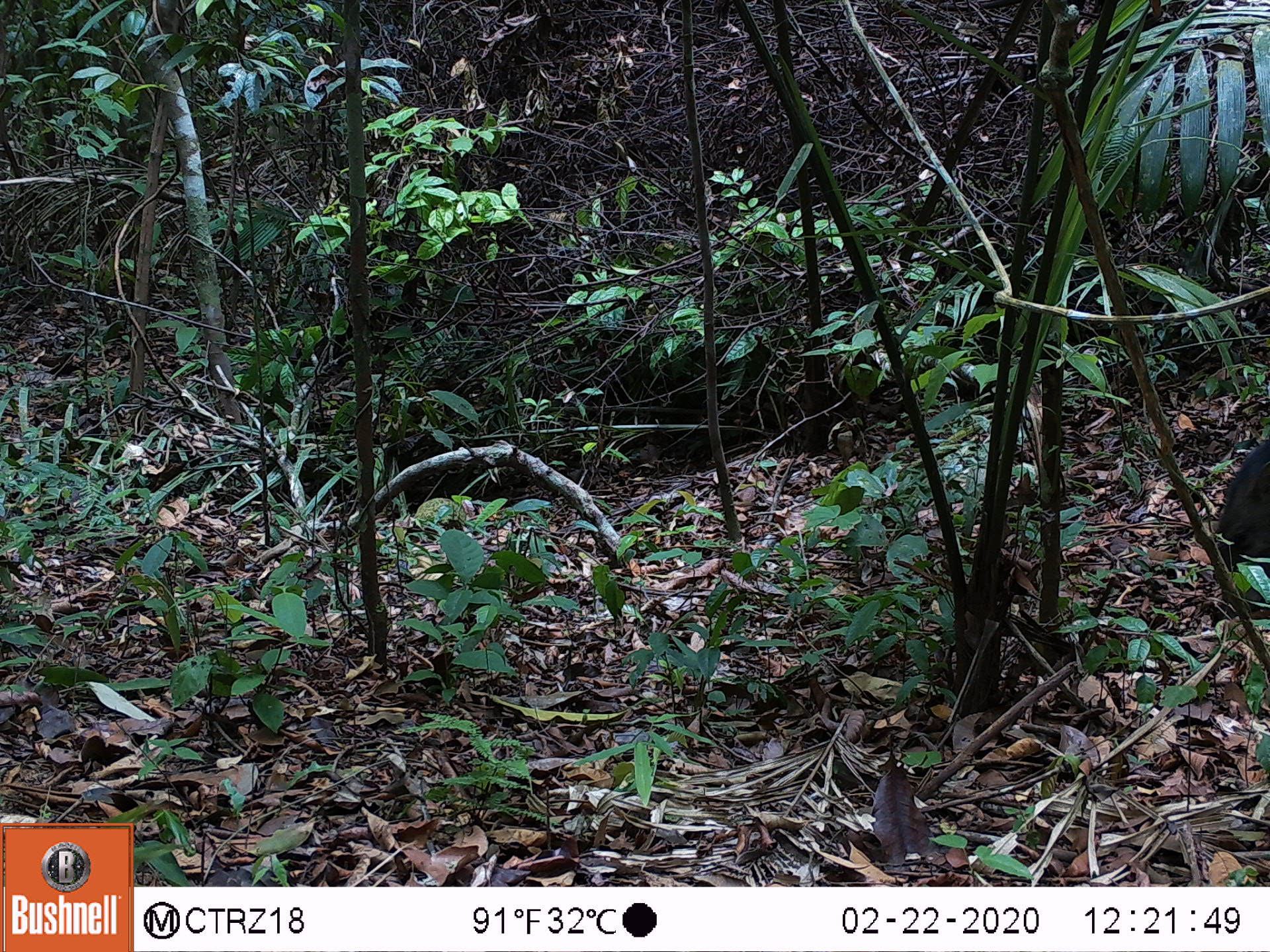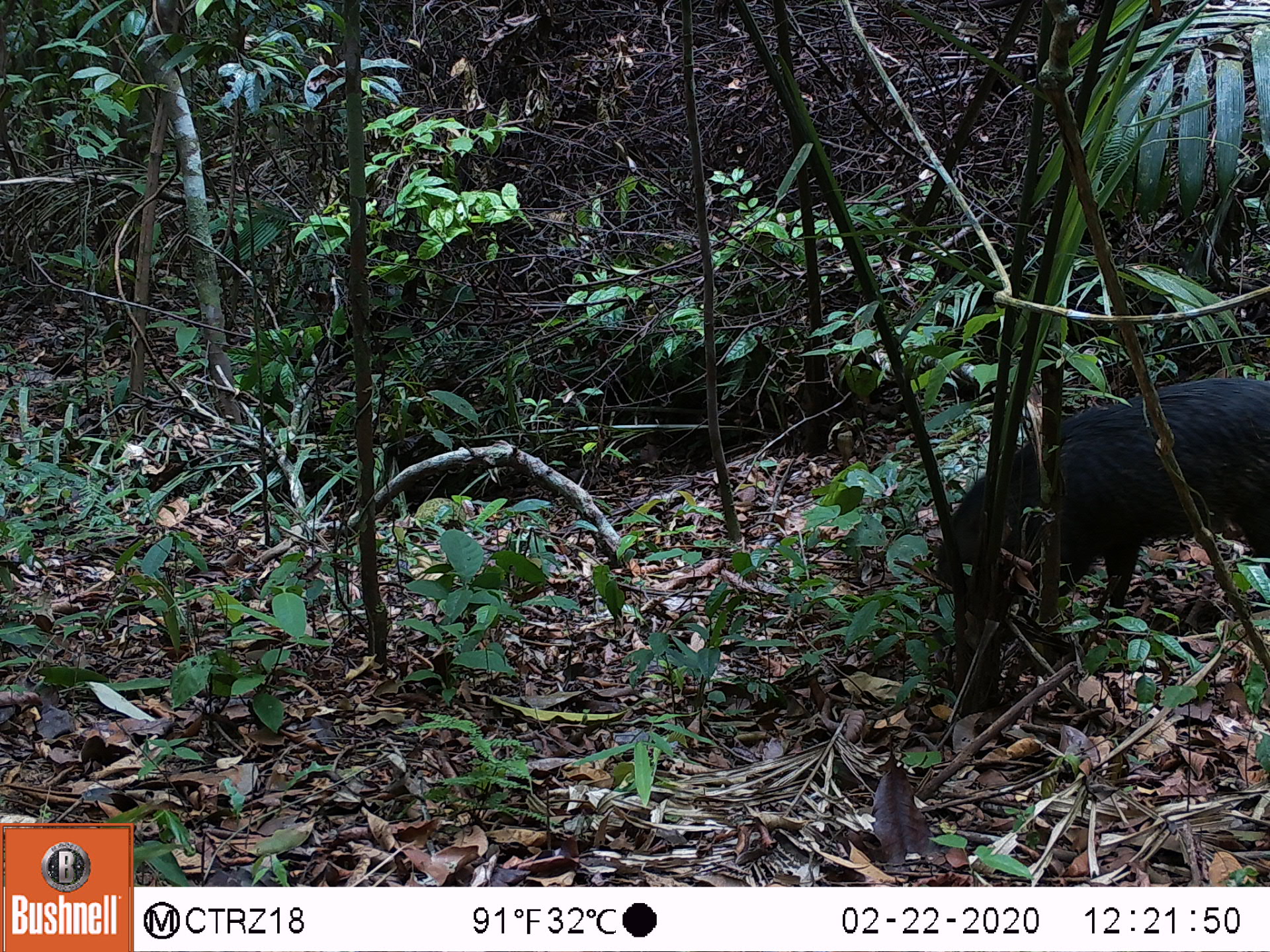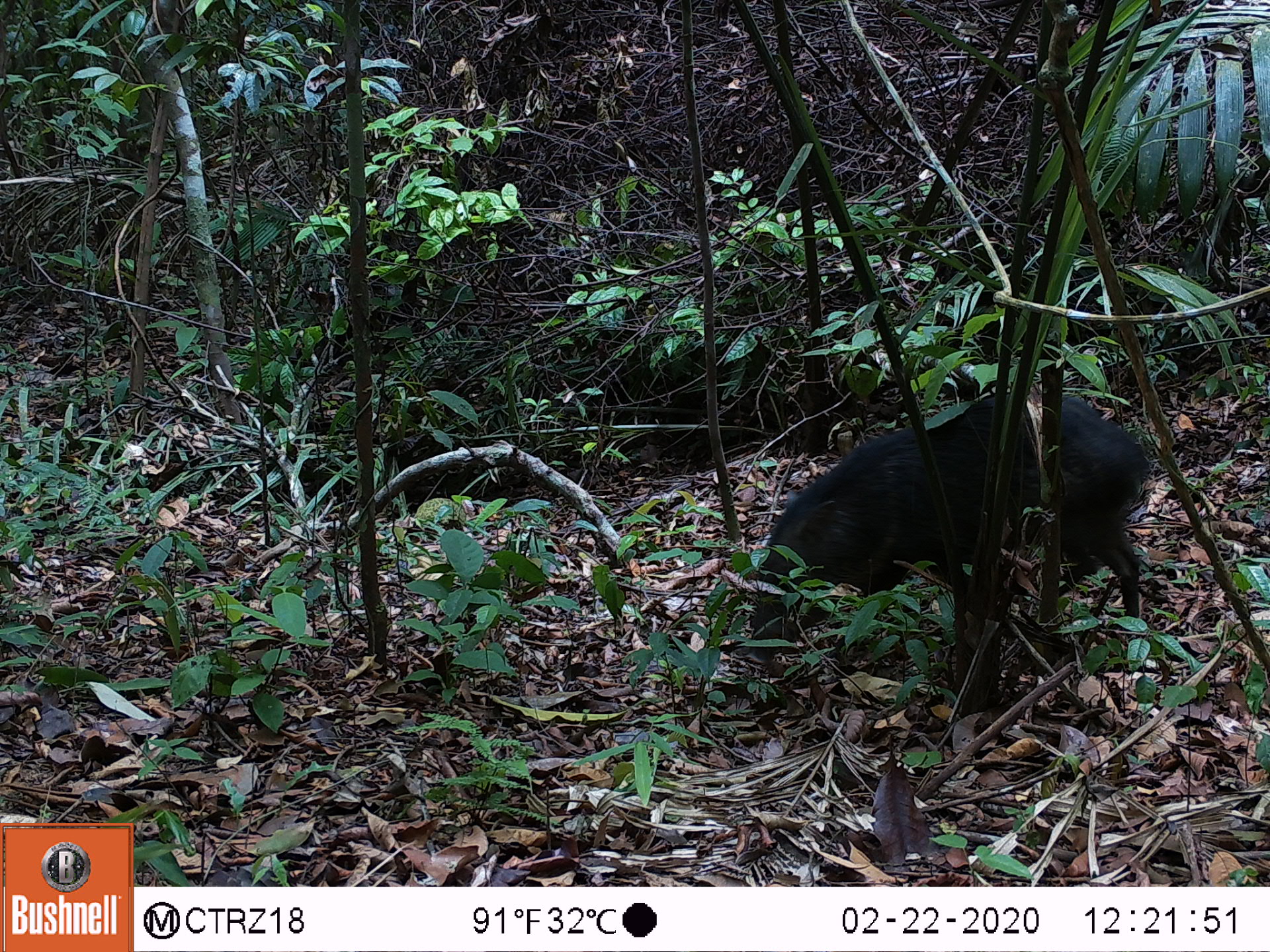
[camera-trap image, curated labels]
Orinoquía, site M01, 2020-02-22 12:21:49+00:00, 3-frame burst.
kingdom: Animalia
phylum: Chordata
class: Mammalia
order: Artiodactyla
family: Tayassuidae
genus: Pecari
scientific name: Pecari tajacu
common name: collared peccary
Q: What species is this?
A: Collared peccary (Pecari tajacu).